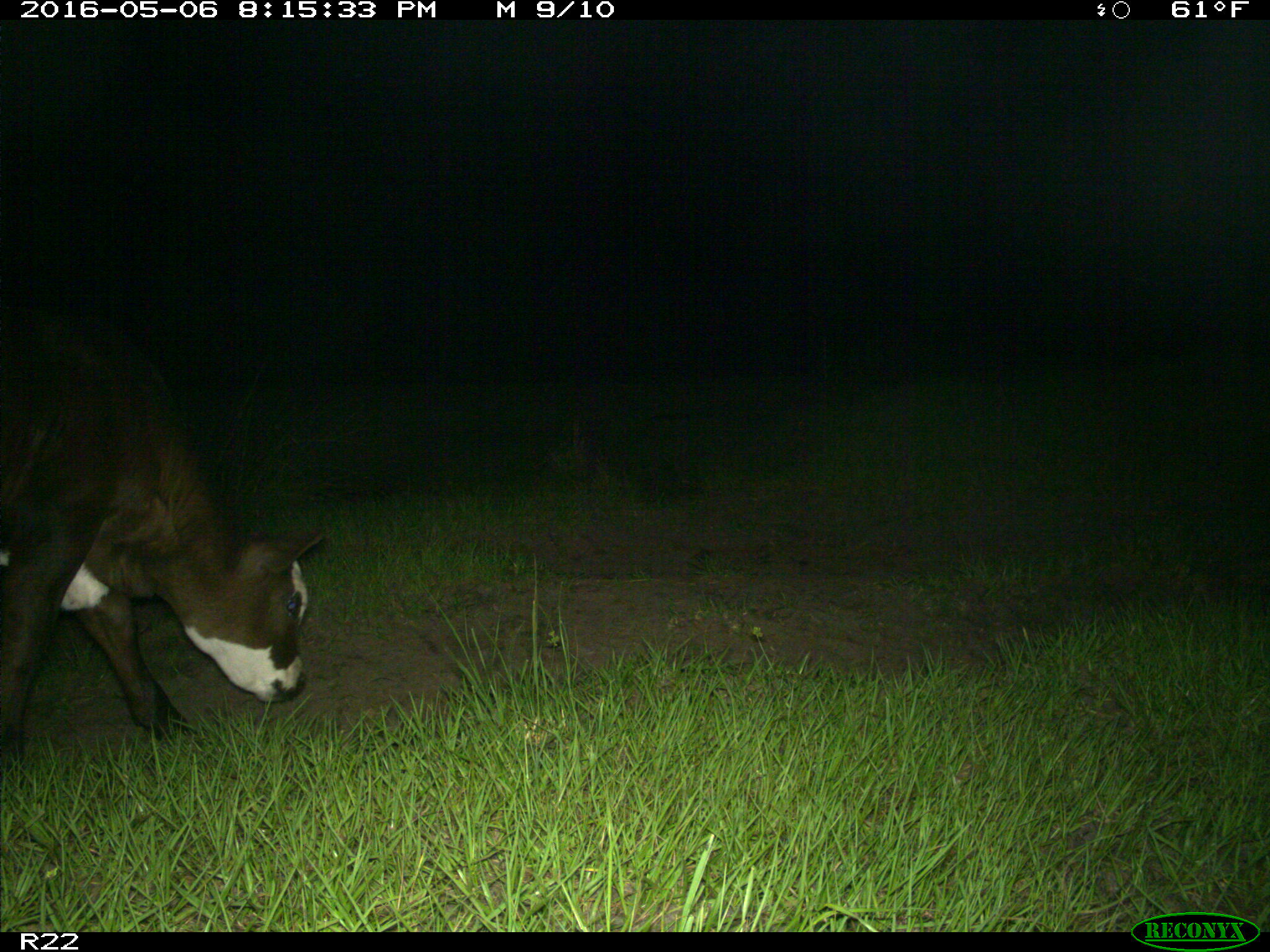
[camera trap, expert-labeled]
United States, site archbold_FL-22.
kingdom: Animalia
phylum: Chordata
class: Mammalia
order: Artiodactyla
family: Bovidae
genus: Bos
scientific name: Bos taurus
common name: domestic cow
Bos taurus (domestic cow).